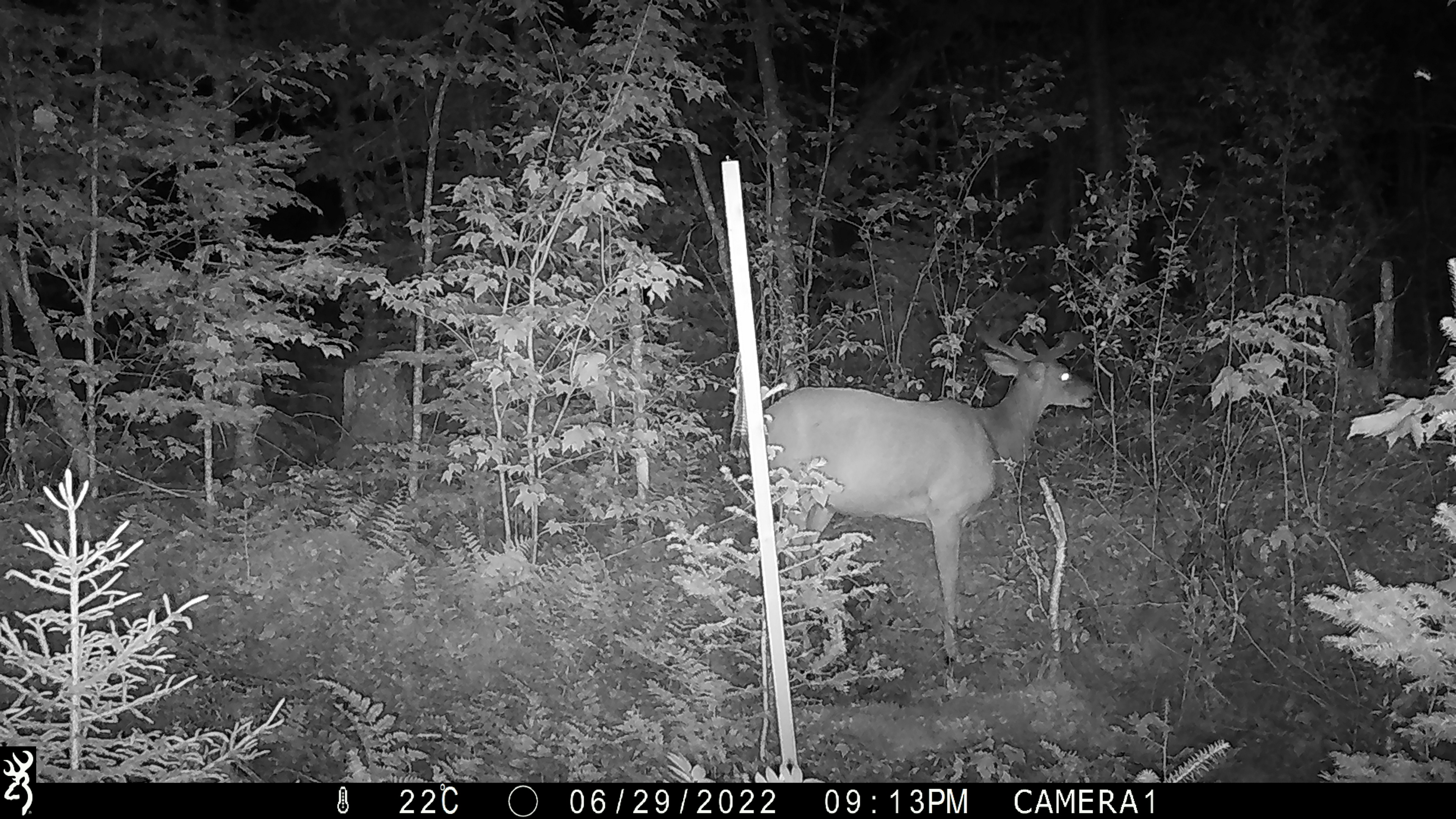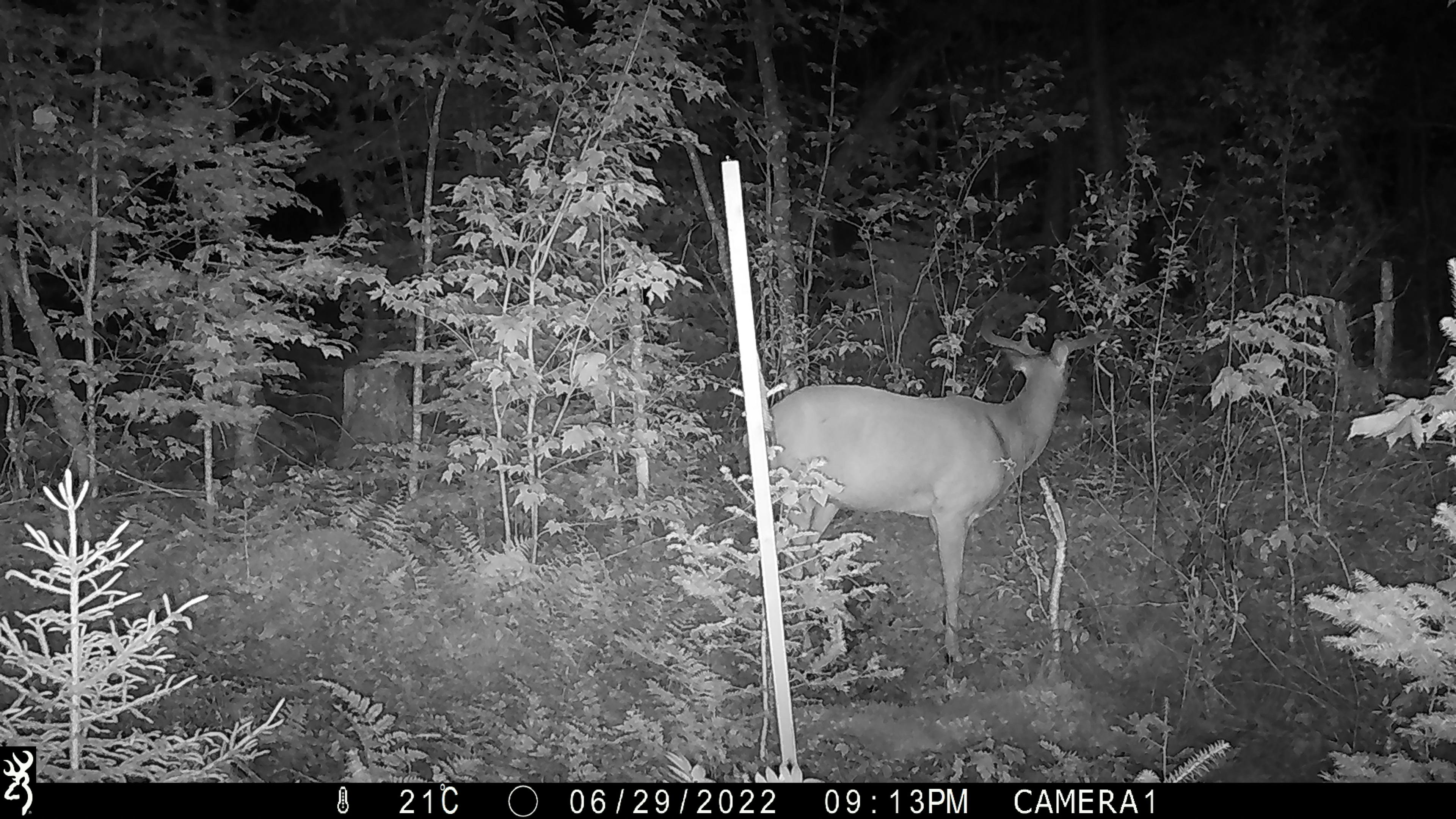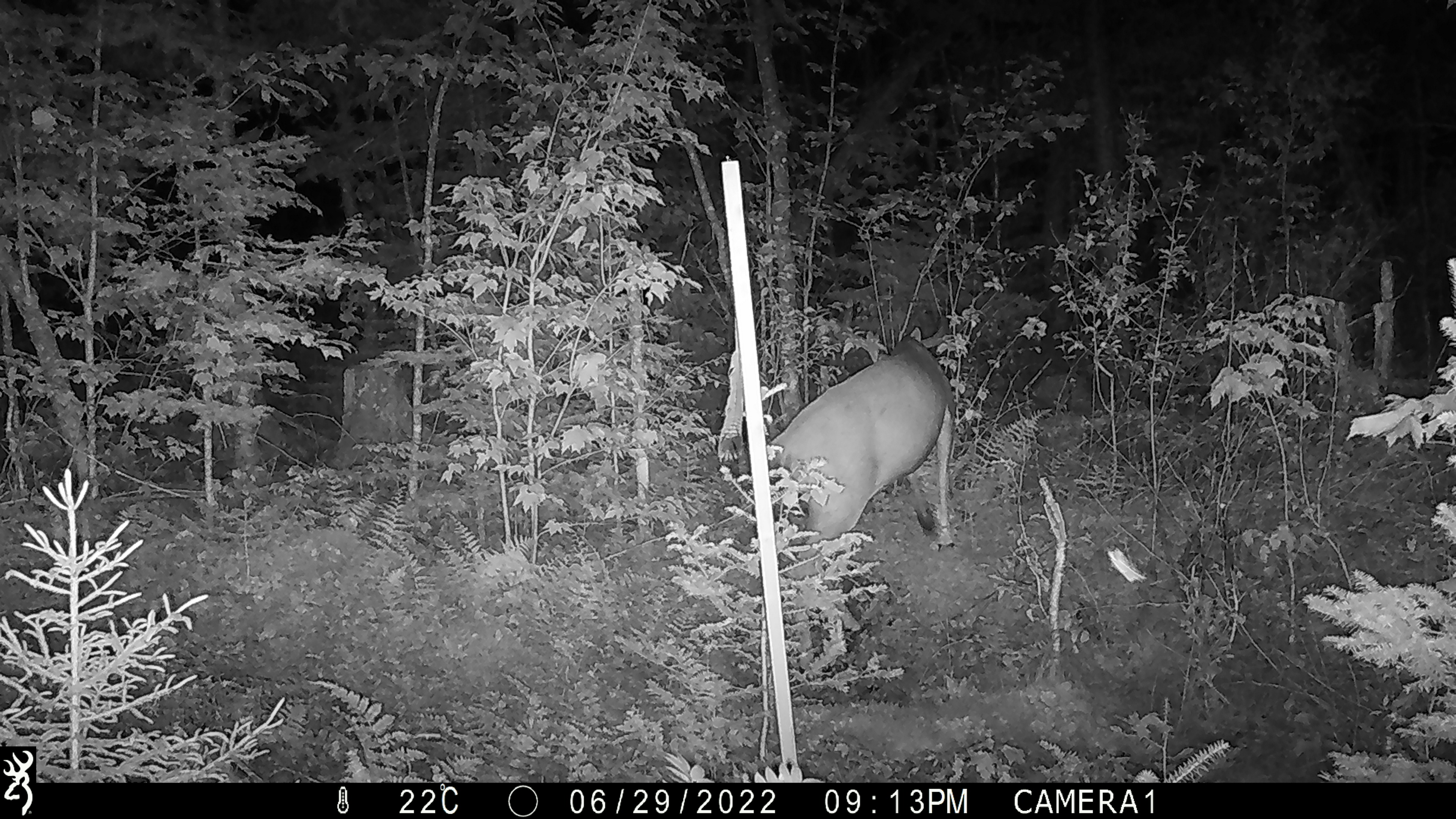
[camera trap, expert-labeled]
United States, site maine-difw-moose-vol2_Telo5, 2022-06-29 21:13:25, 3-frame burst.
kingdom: Animalia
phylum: Chordata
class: Mammalia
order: Artiodactyla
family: Cervidae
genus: Odocoileus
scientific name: Odocoileus virginianus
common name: white-tailed deer